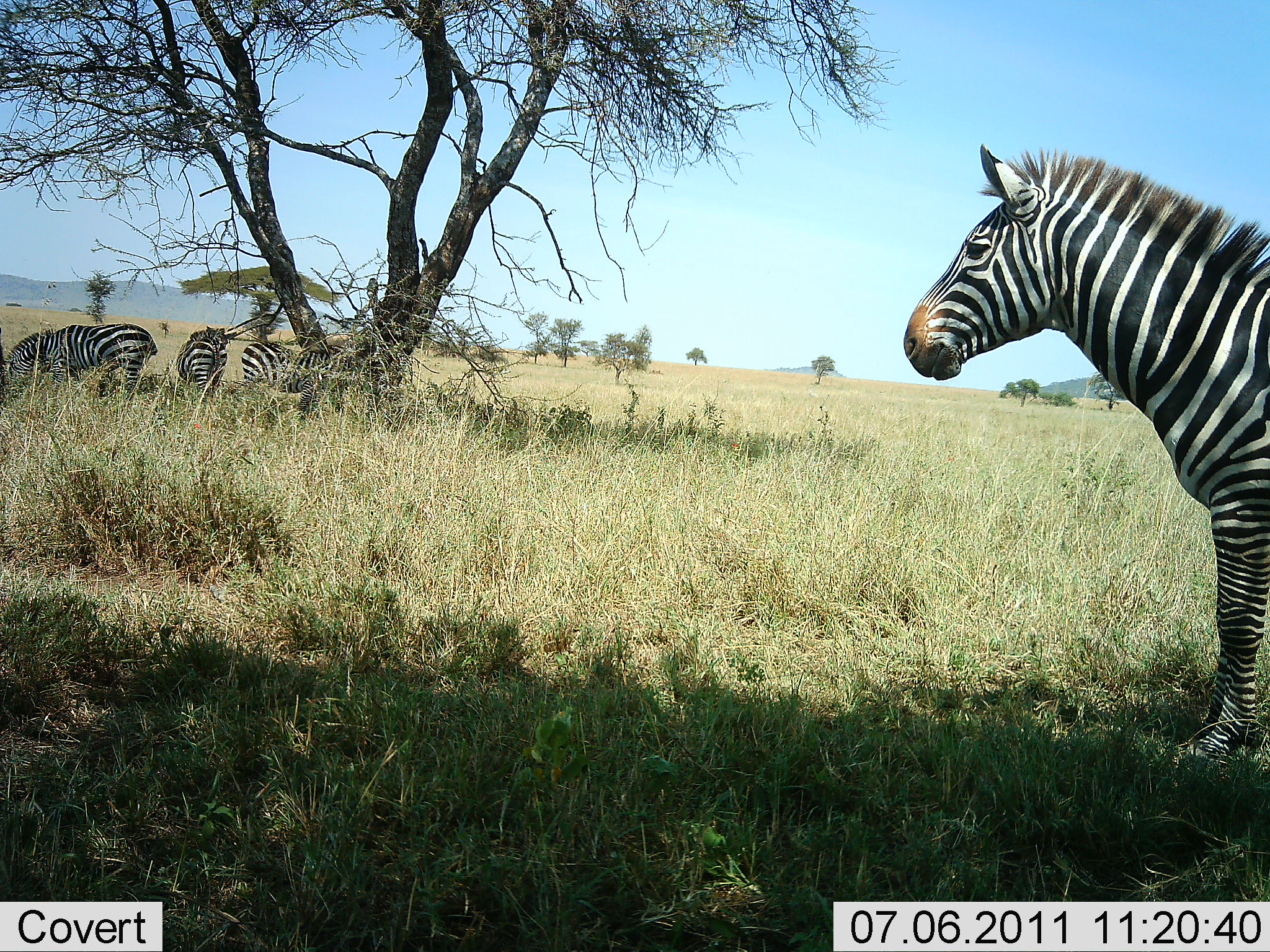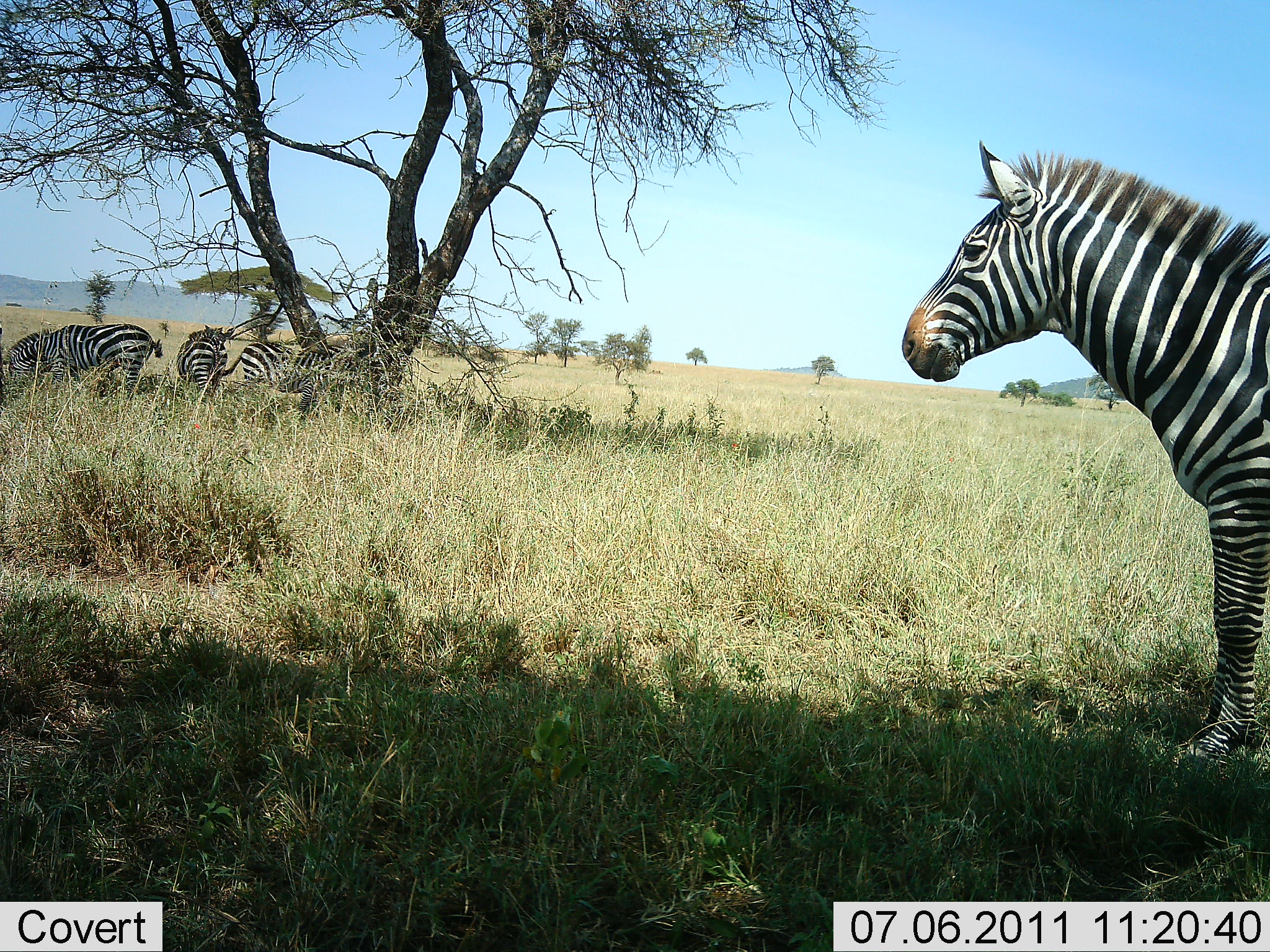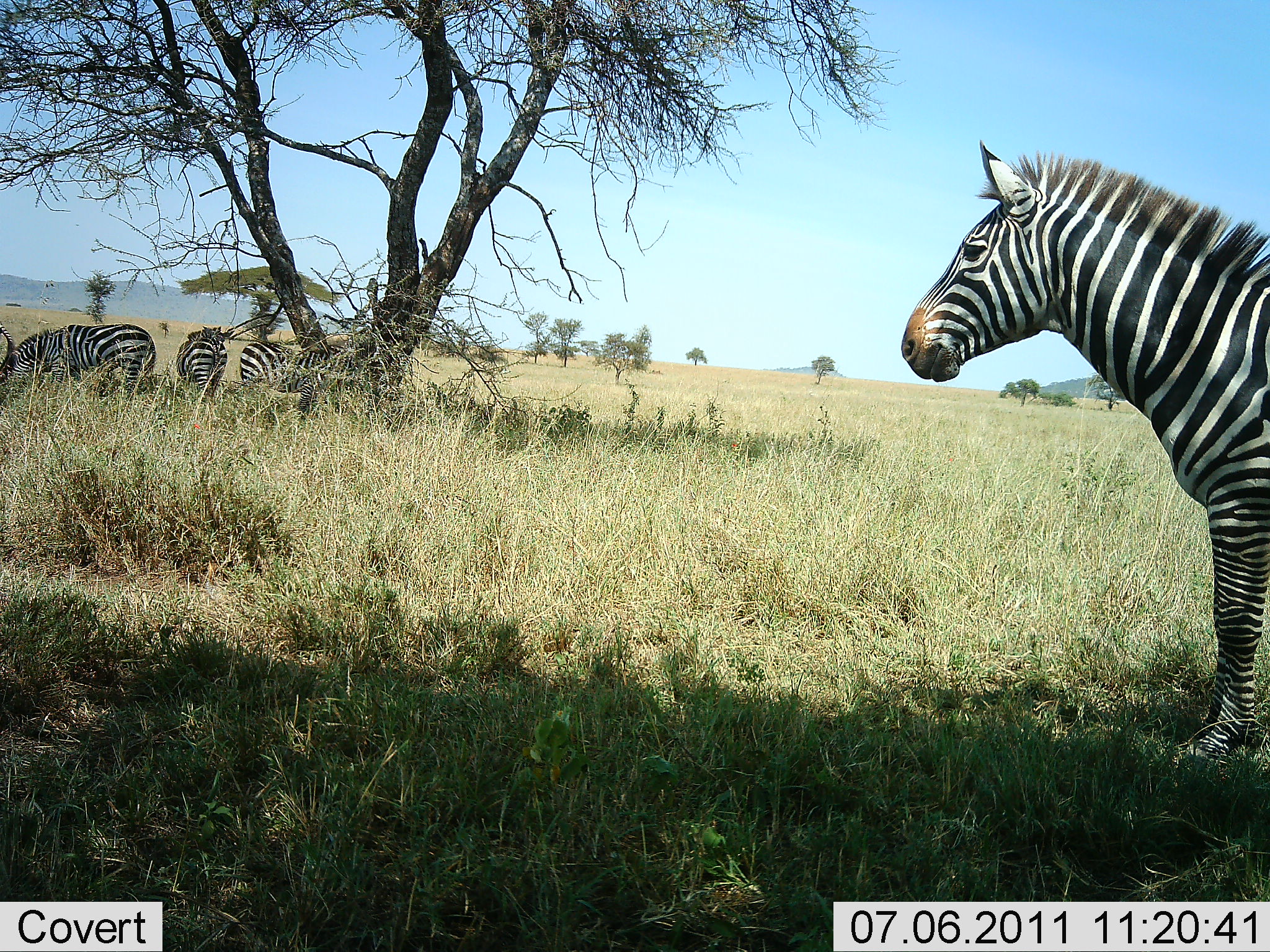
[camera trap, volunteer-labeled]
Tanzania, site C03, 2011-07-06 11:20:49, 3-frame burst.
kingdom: Animalia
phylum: Chordata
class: Mammalia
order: Perissodactyla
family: Equidae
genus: Equus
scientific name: Equus quagga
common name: plains zebra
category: zebra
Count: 5.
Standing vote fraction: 91%.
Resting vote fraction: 0%.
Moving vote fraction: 0%.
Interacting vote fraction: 0%.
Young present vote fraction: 0%.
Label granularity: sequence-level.